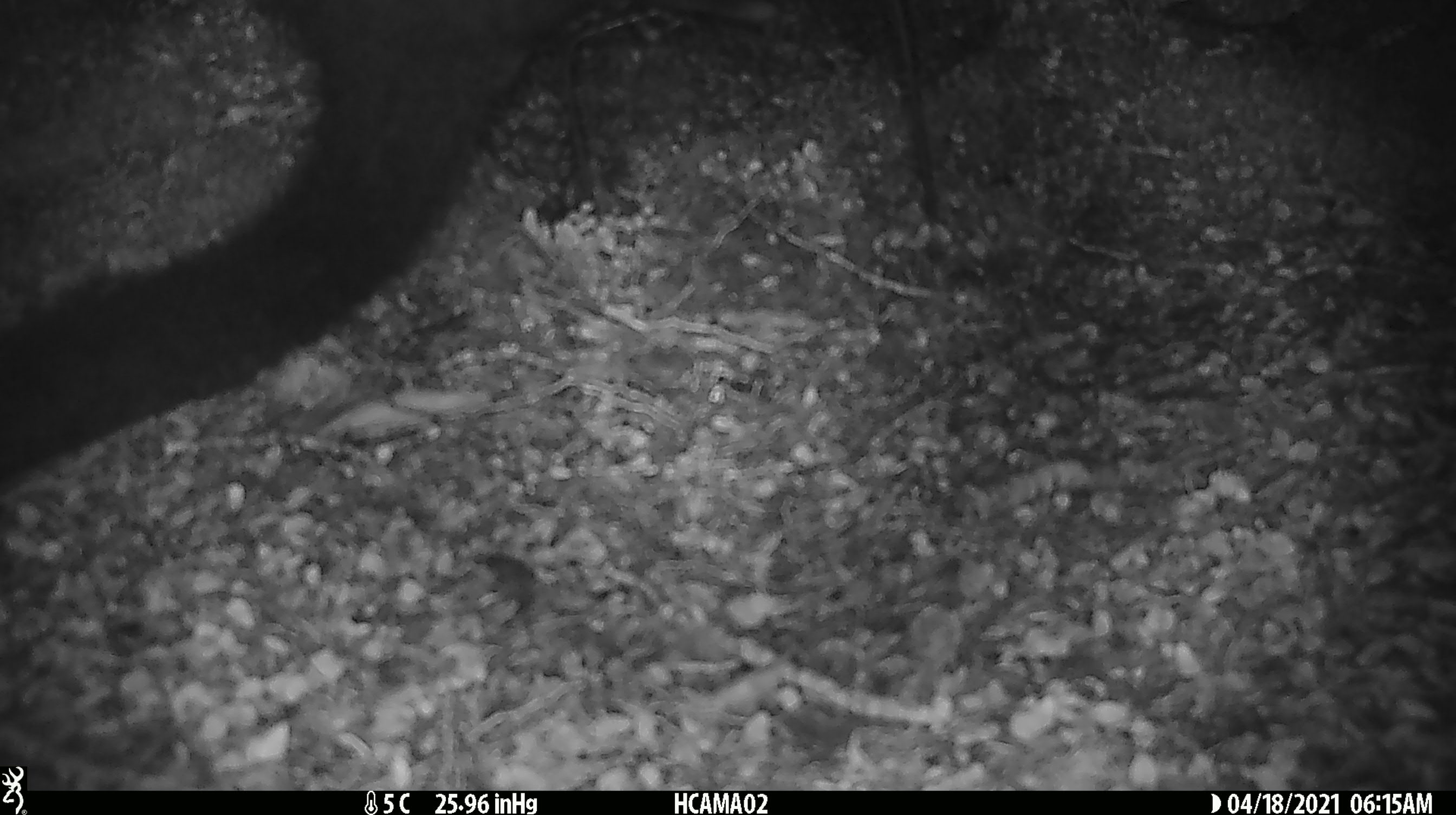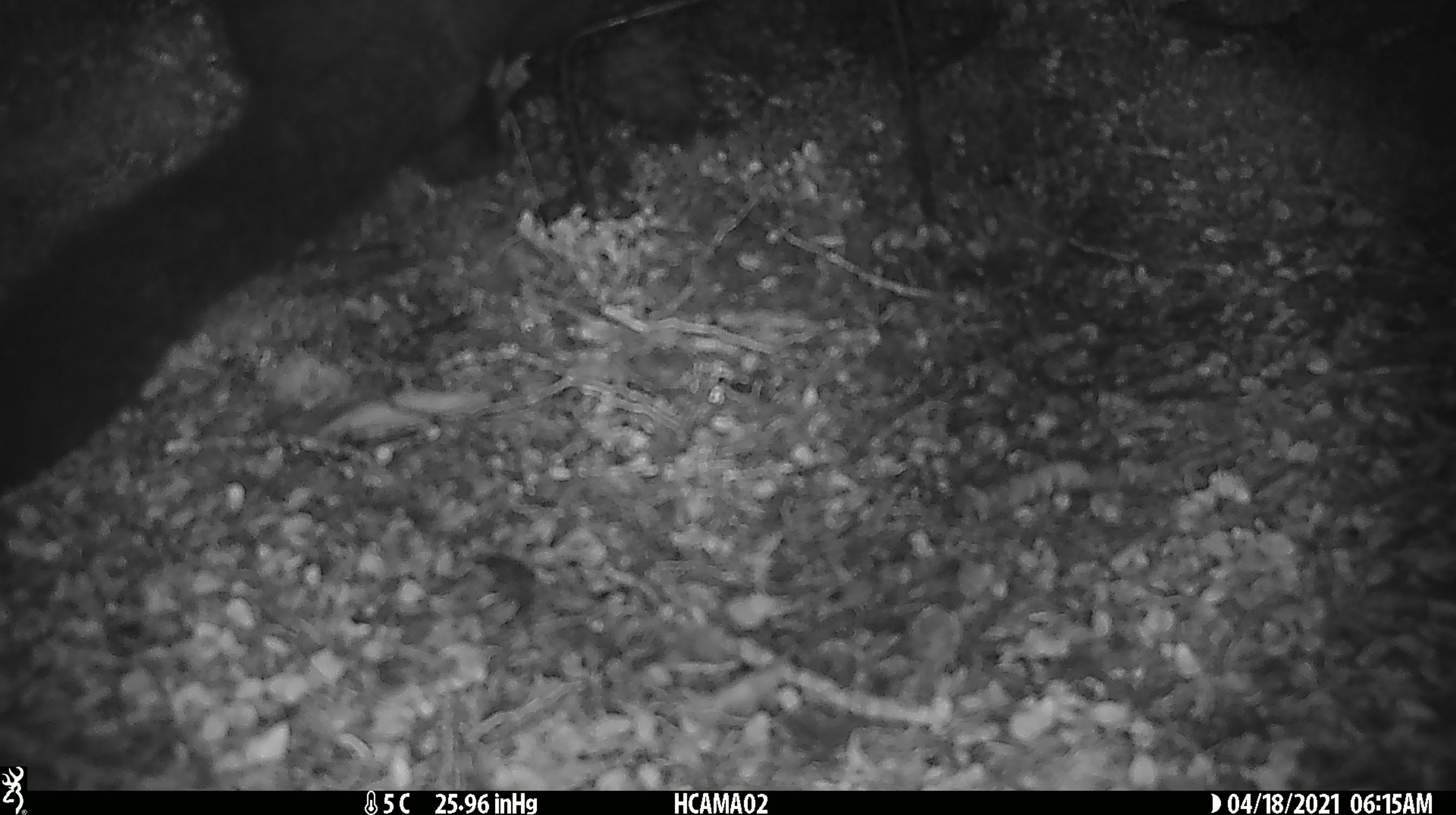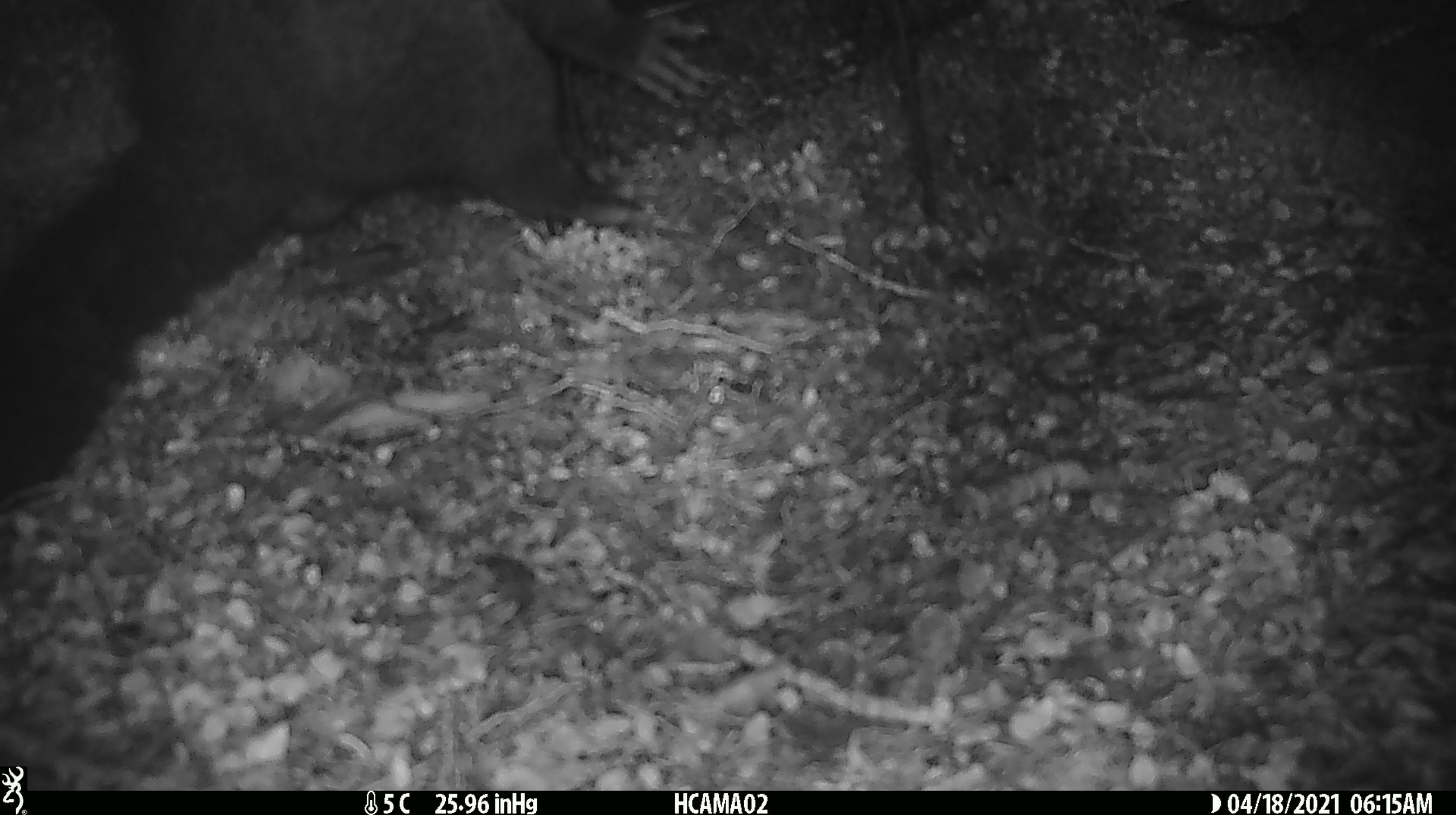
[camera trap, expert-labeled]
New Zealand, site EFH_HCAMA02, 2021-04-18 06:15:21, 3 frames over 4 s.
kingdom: Animalia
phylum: Chordata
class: Mammalia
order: Diprotodontia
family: Phalangeridae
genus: Trichosurus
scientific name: Trichosurus vulpecula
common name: common brushtail possum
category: possum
Possum (common brushtail possum) (Trichosurus vulpecula).